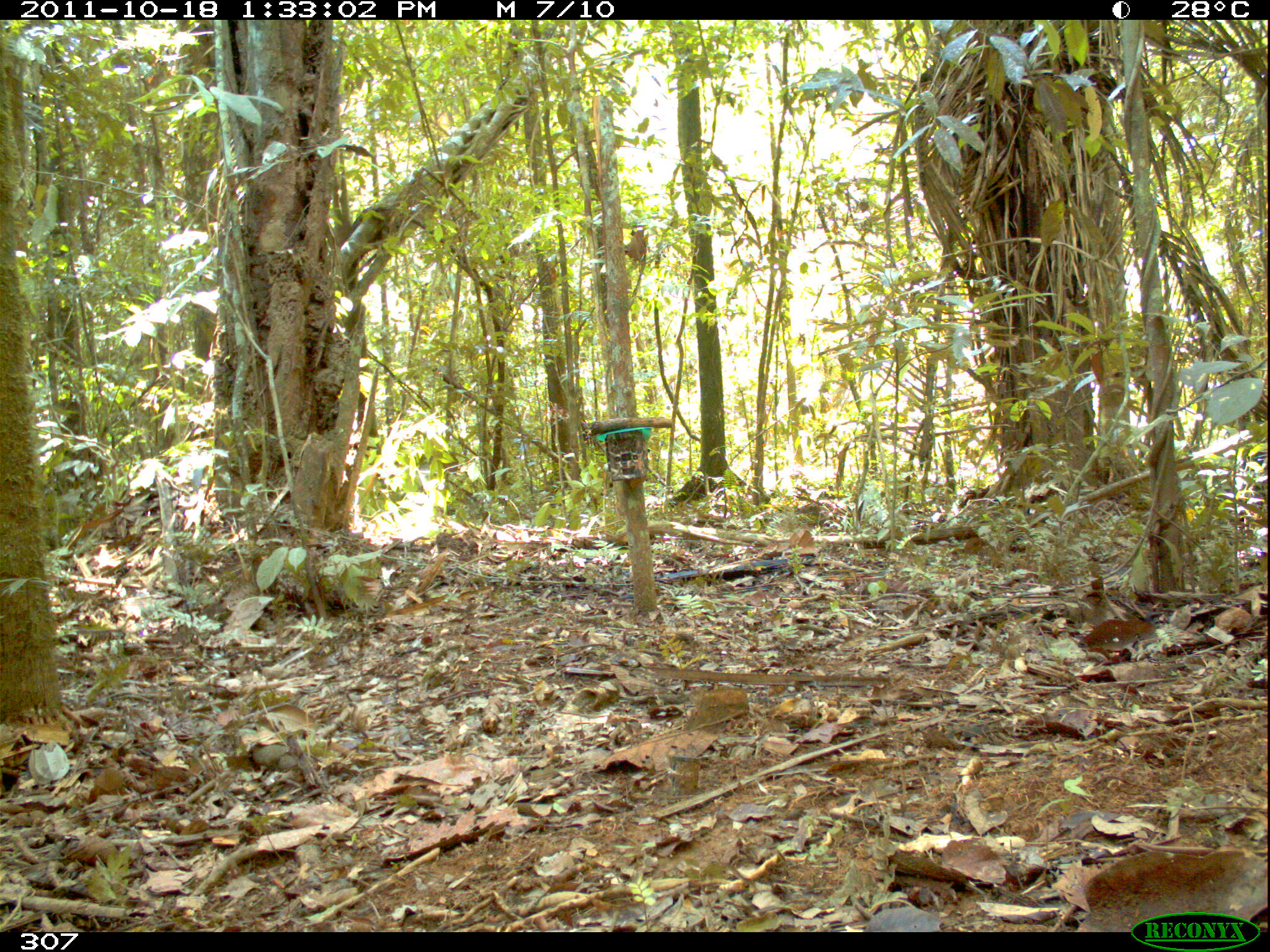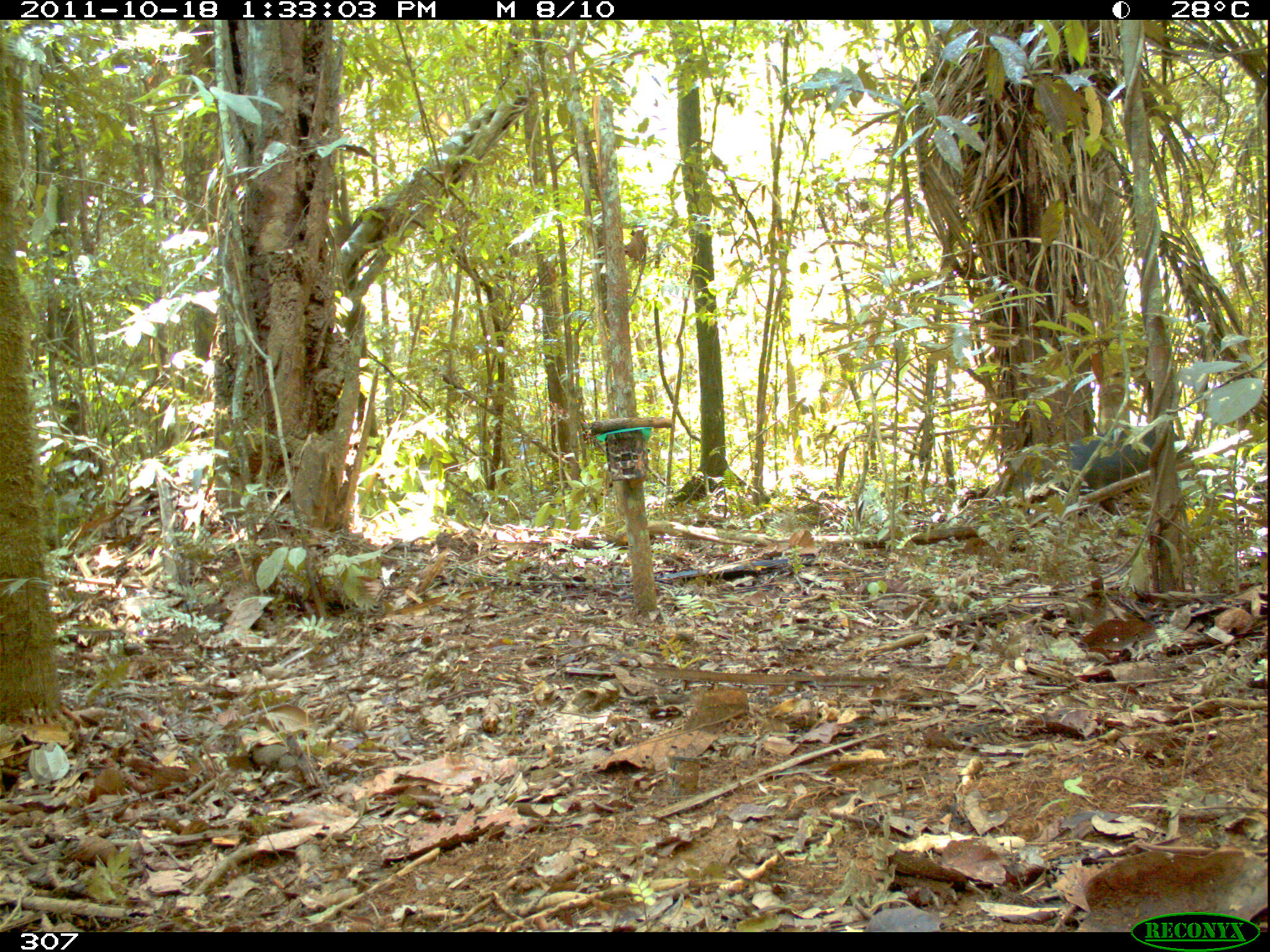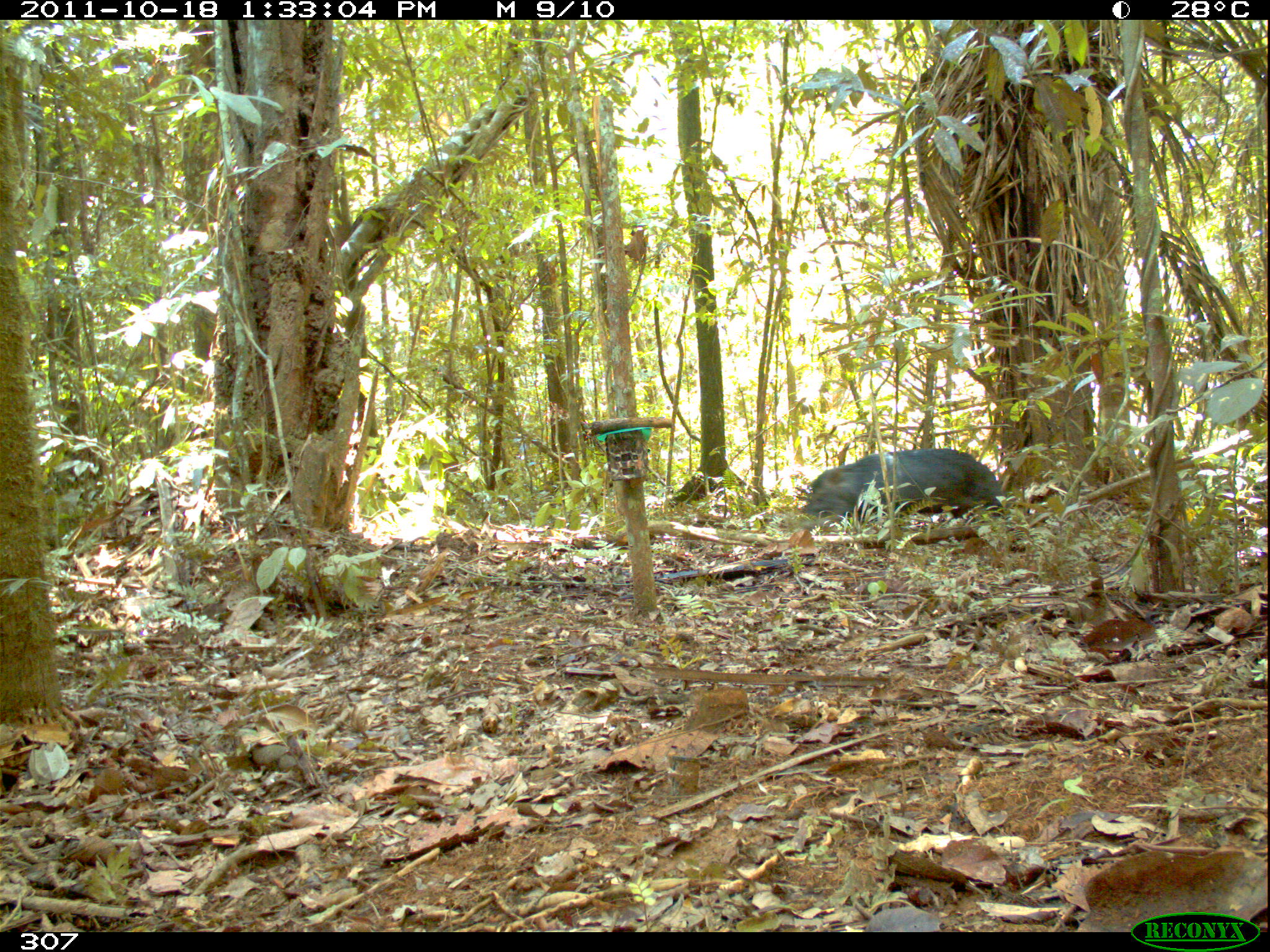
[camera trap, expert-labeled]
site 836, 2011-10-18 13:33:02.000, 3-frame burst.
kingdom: Animalia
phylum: Chordata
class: Mammalia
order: Artiodactyla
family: Tayassuidae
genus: Tayassu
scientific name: Tayassu pecari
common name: white-lipped peccary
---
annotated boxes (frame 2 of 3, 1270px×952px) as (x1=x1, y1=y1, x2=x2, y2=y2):
tayassu pecari: (x1=1011, y1=426, x2=1197, y2=512)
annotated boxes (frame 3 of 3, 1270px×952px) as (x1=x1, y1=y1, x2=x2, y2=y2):
tayassu pecari: (x1=799, y1=448, x2=1006, y2=523)